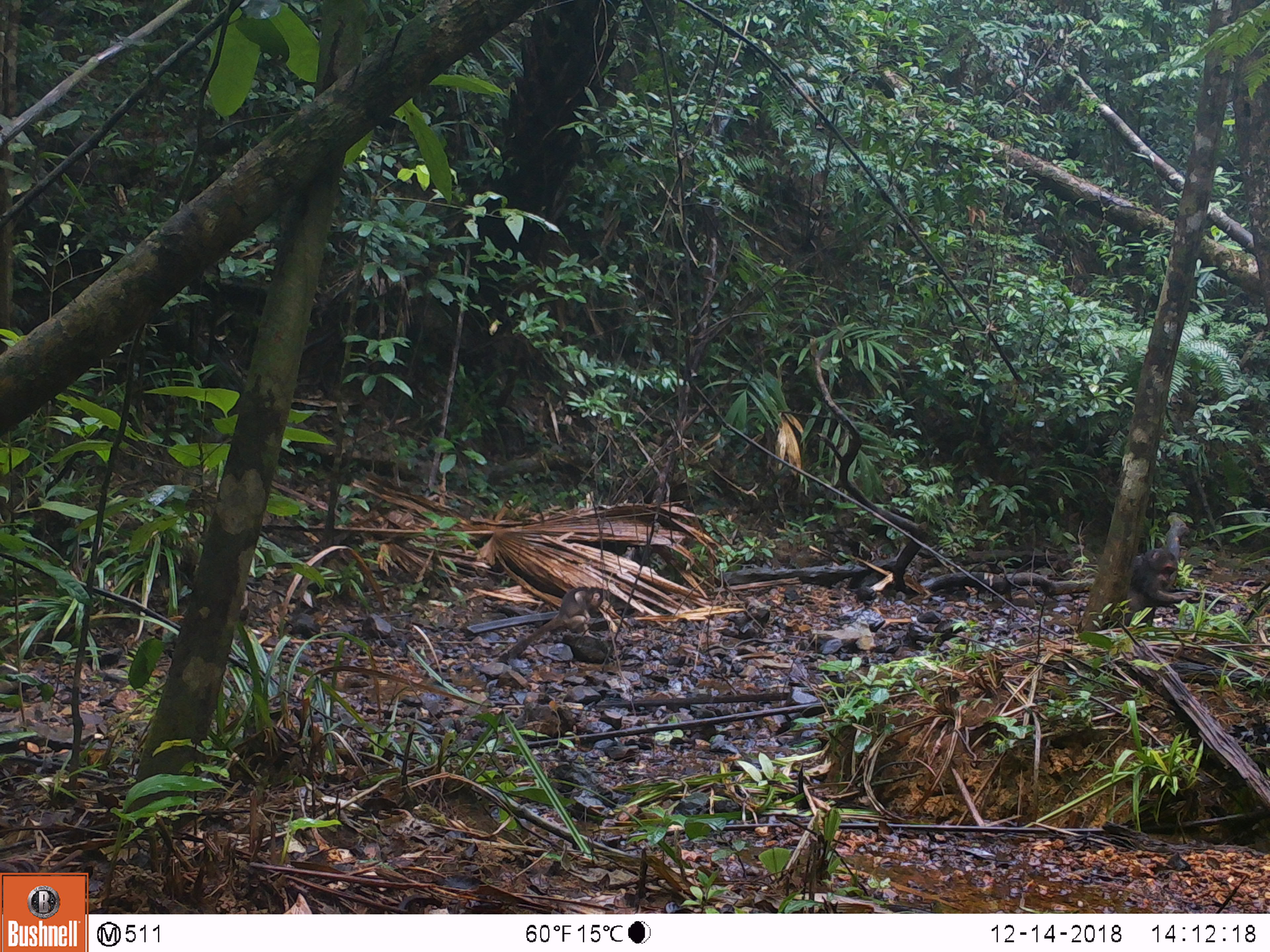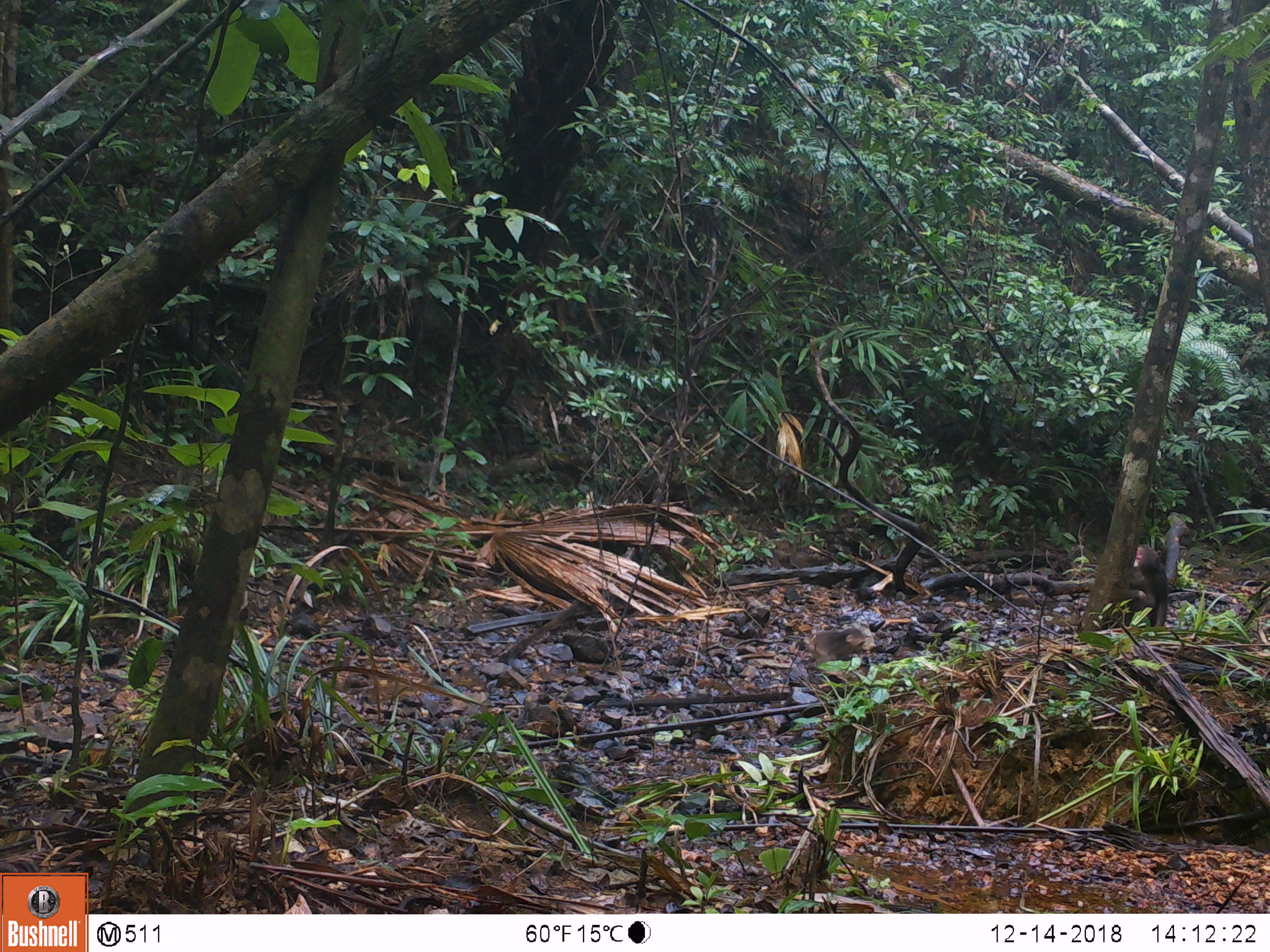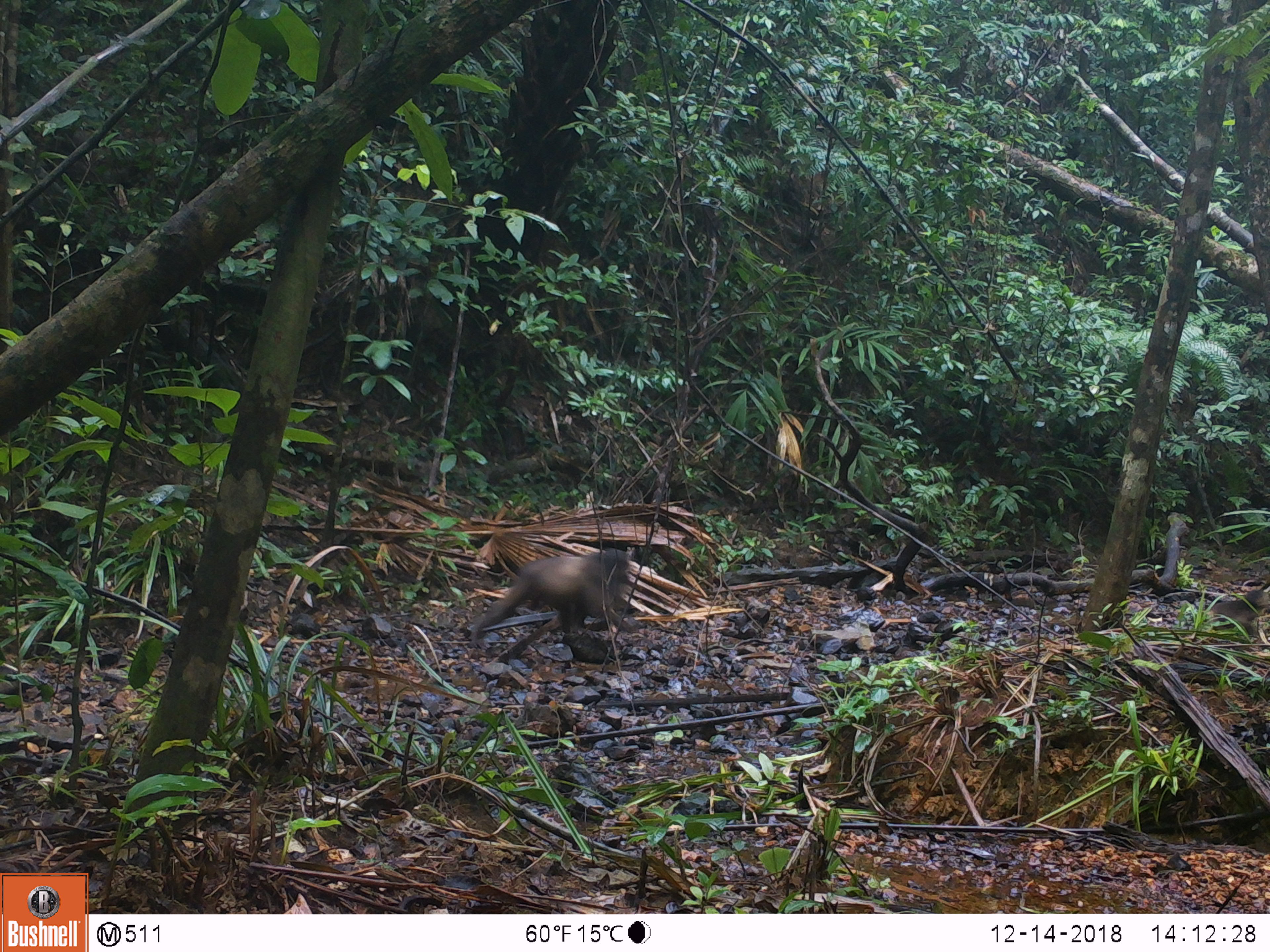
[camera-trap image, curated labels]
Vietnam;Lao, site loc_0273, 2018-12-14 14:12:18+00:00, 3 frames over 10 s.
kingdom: Animalia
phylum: Chordata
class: Mammalia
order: Primates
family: Cercopithecidae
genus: Macaca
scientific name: Macaca arctoides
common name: stump-tailed macaque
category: stump tailed macaque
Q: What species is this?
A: Stump tailed macaque (stump-tailed macaque) (Macaca arctoides).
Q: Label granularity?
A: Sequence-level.